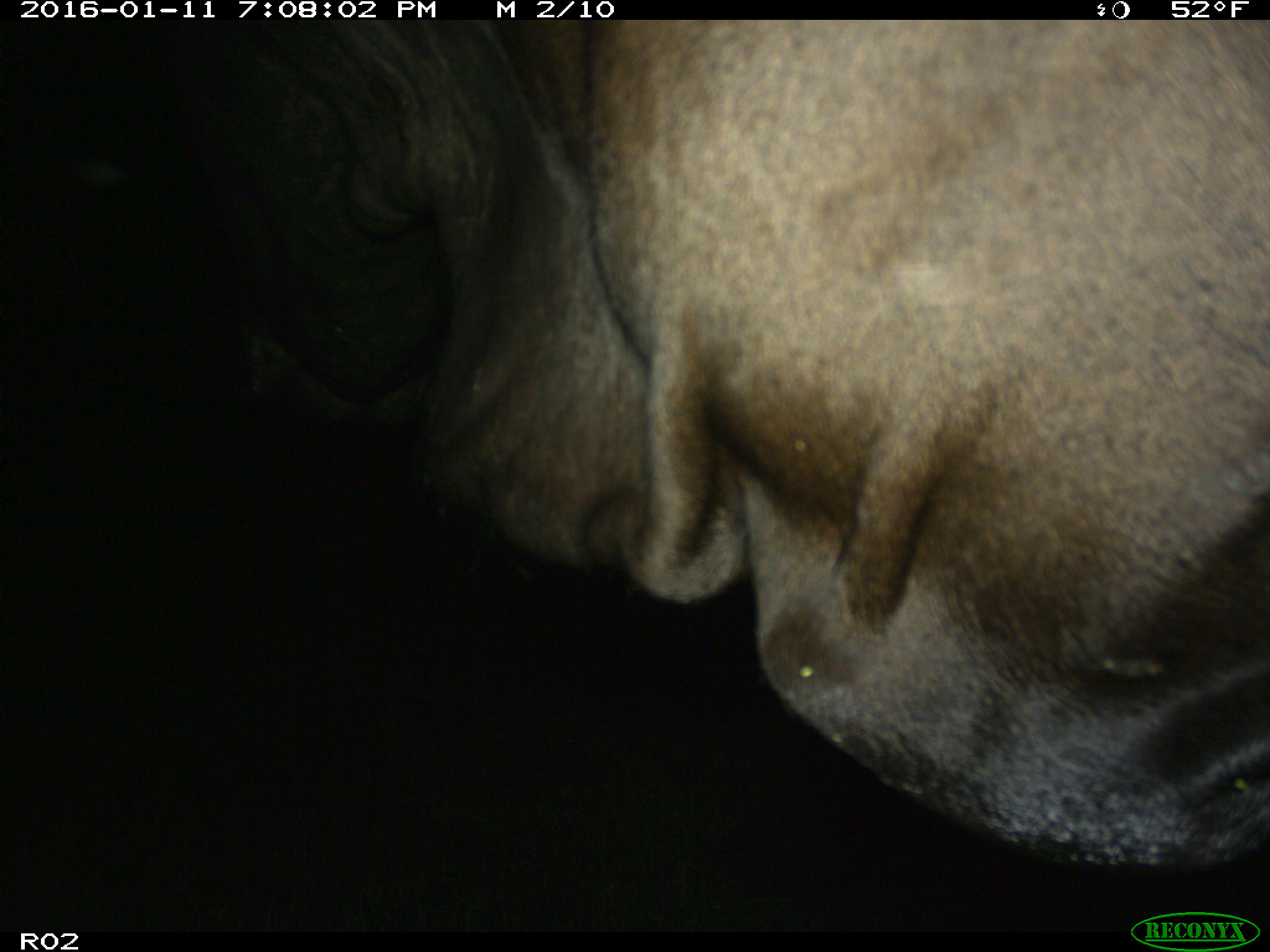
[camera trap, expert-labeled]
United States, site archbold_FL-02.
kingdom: Animalia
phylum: Chordata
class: Mammalia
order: Artiodactyla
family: Bovidae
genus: Bos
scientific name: Bos taurus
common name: domestic cow